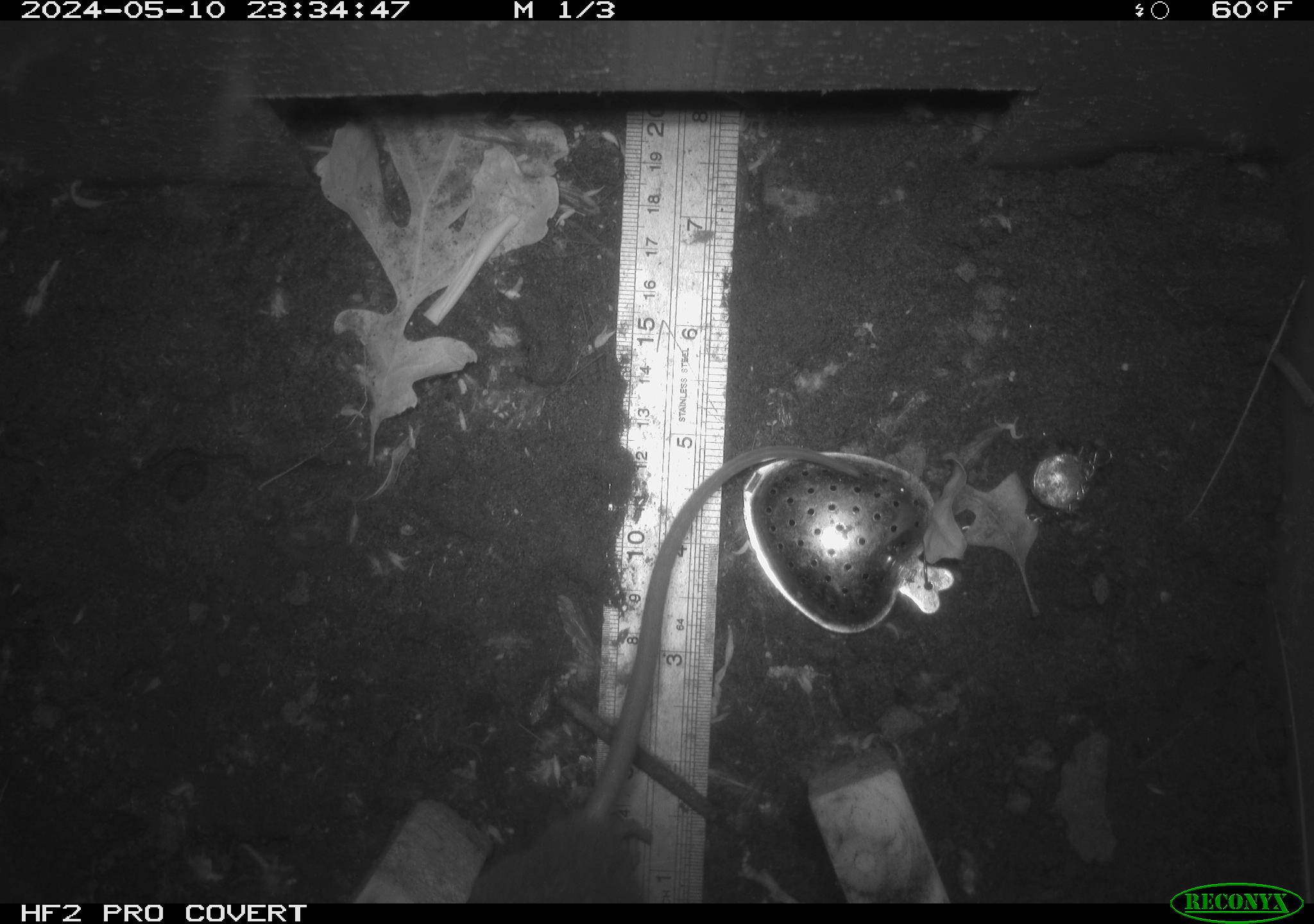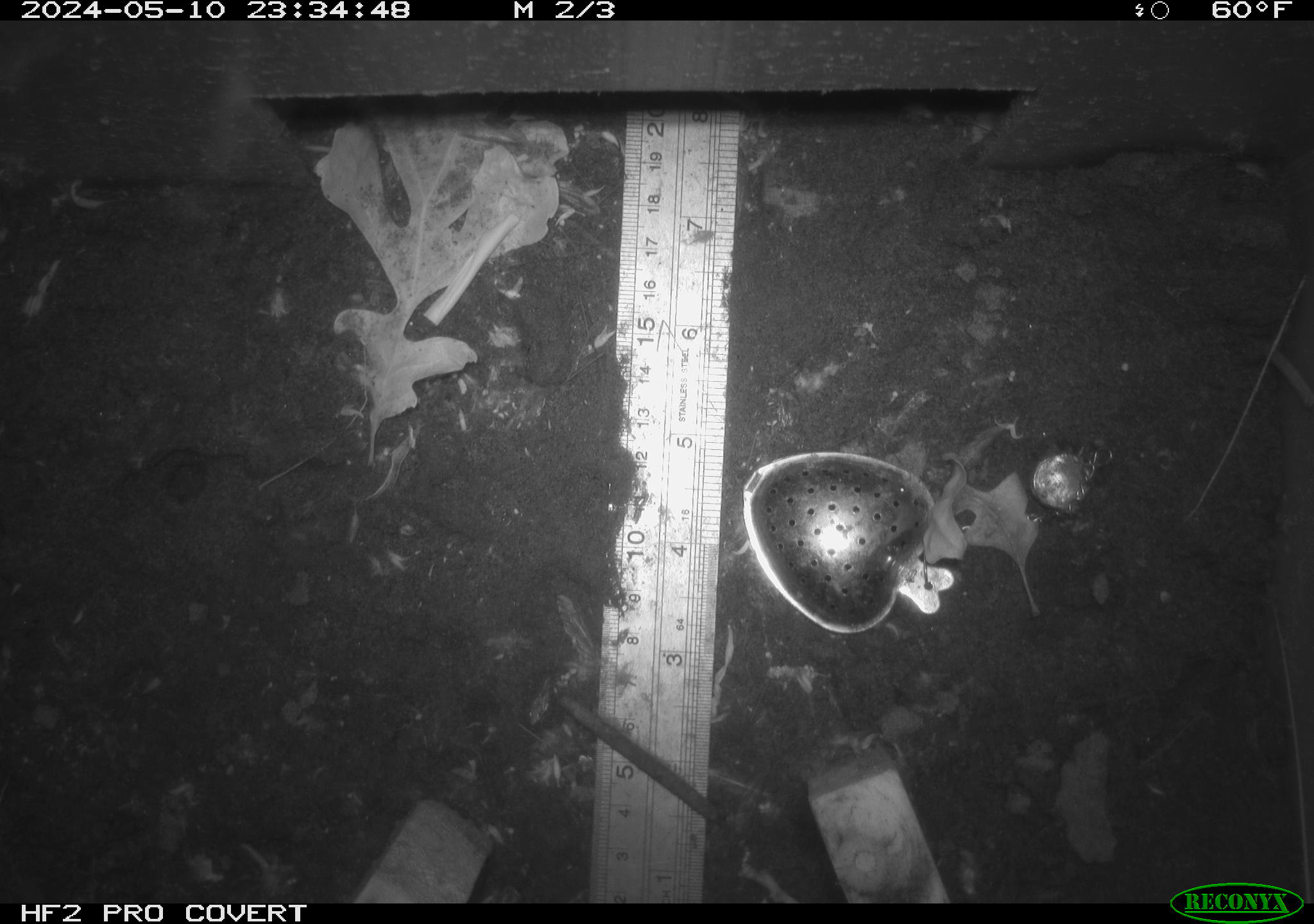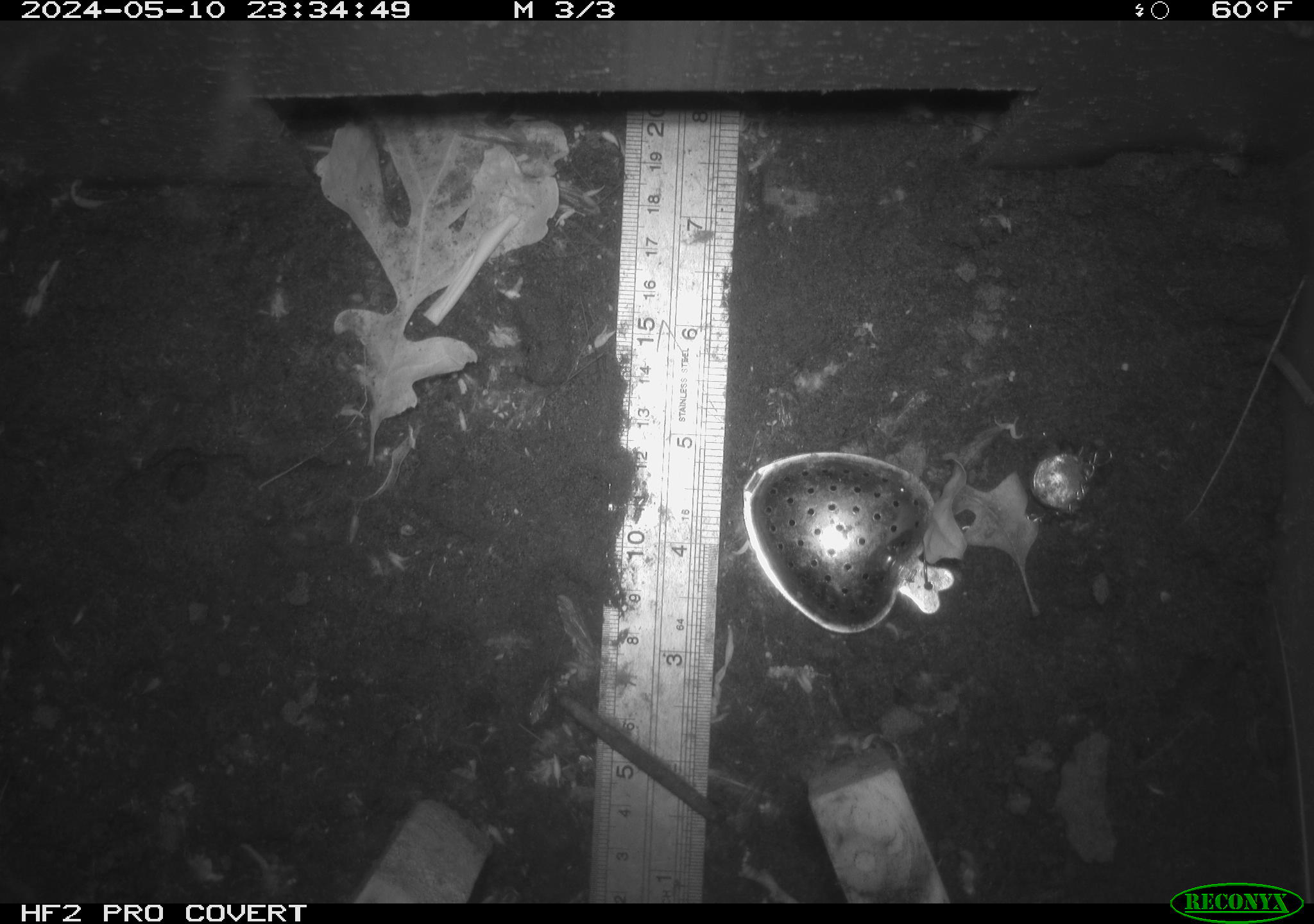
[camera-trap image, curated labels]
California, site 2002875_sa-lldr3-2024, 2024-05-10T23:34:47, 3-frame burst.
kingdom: Animalia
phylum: Chordata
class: Mammalia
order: Rodentia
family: Muridae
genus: Rattus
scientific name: Rattus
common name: rat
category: rattus species